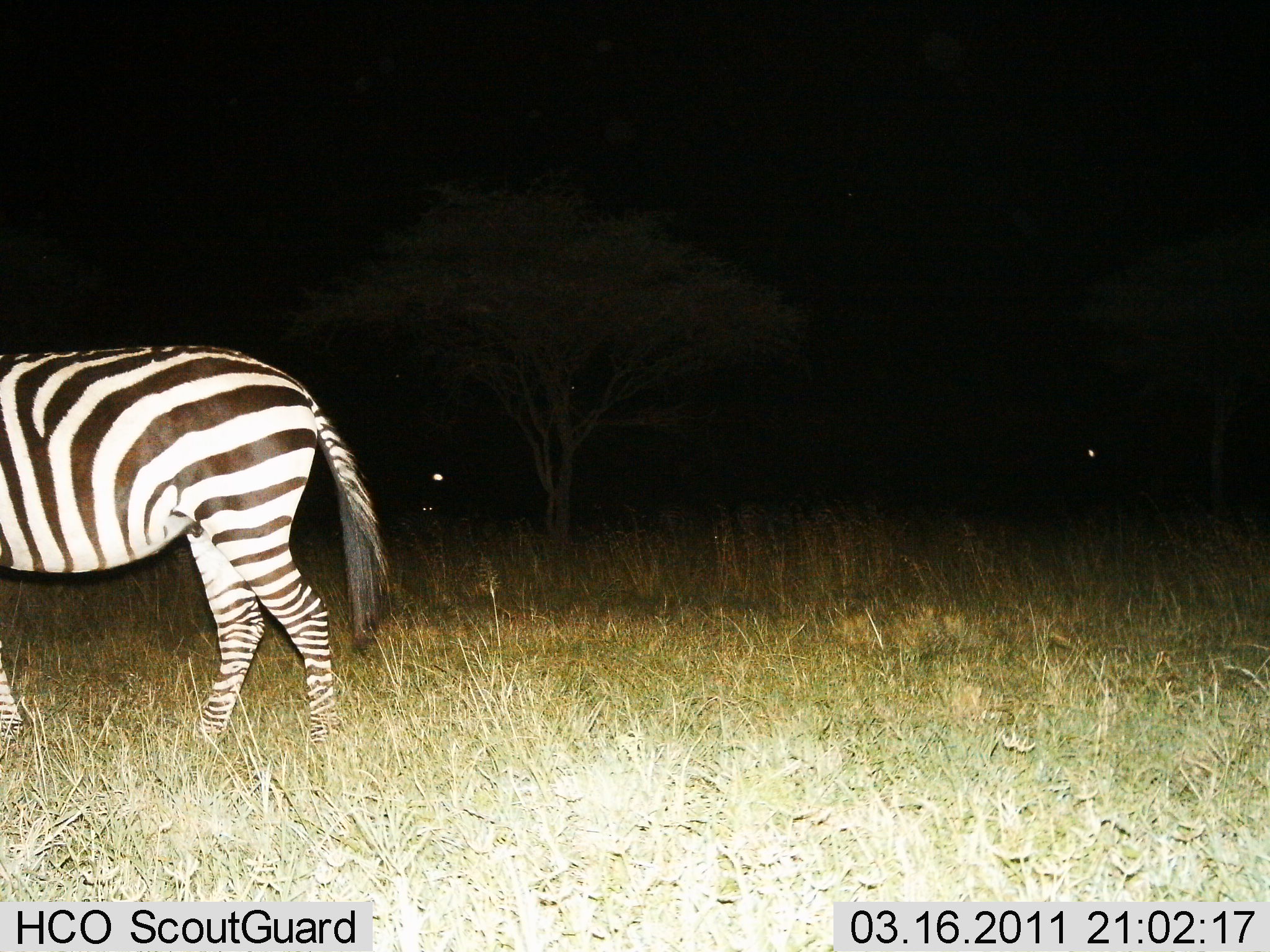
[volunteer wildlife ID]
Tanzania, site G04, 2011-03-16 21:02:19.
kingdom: Animalia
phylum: Chordata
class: Mammalia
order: Perissodactyla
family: Equidae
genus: Equus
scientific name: Equus quagga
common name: plains zebra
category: zebra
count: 1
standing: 86%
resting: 0%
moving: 21%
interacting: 0%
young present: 0%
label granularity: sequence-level